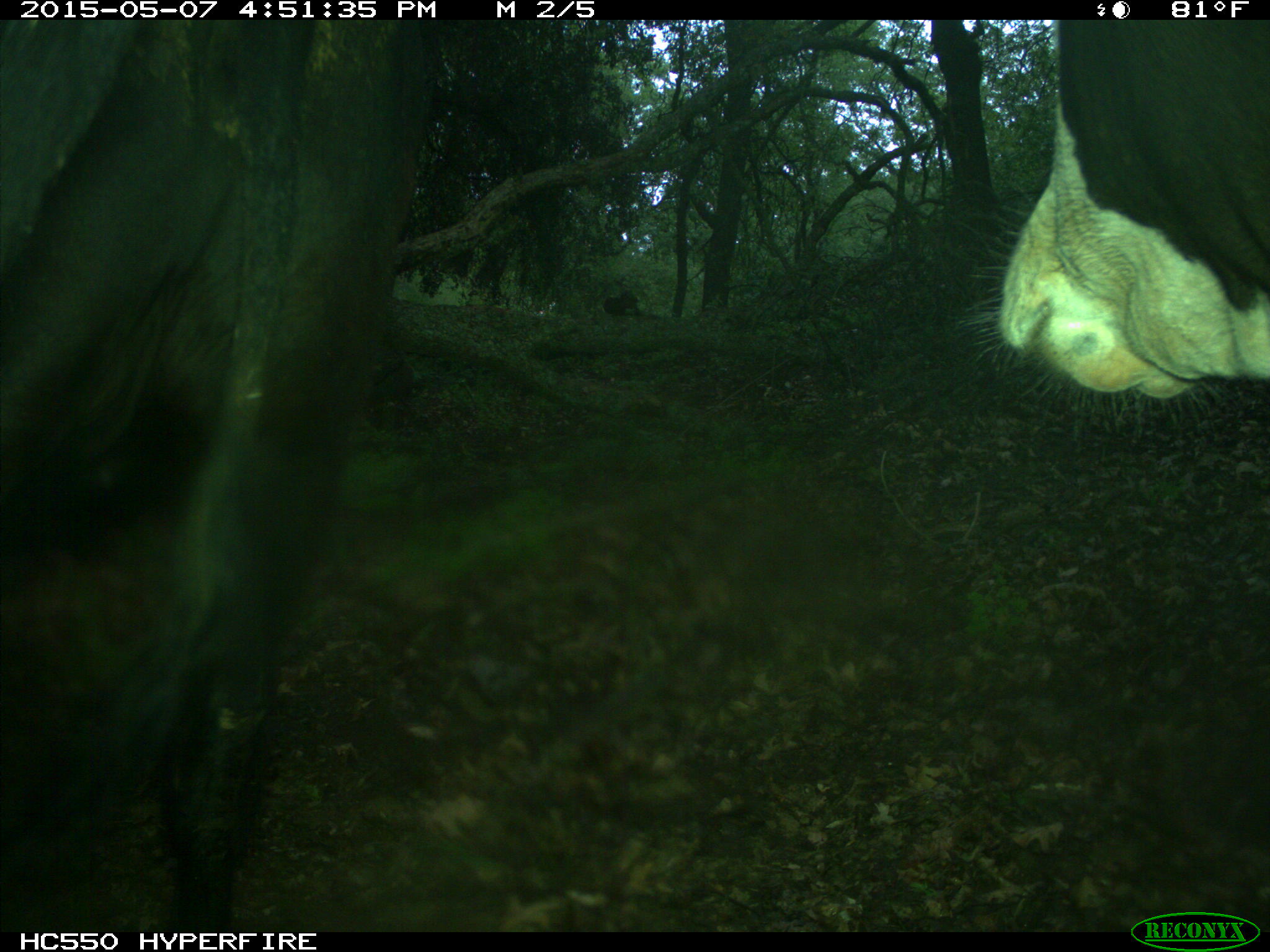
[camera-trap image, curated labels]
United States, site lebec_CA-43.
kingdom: Animalia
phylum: Chordata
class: Mammalia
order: Artiodactyla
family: Bovidae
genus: Bos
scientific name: Bos taurus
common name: domestic cow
Bos taurus (domestic cow).